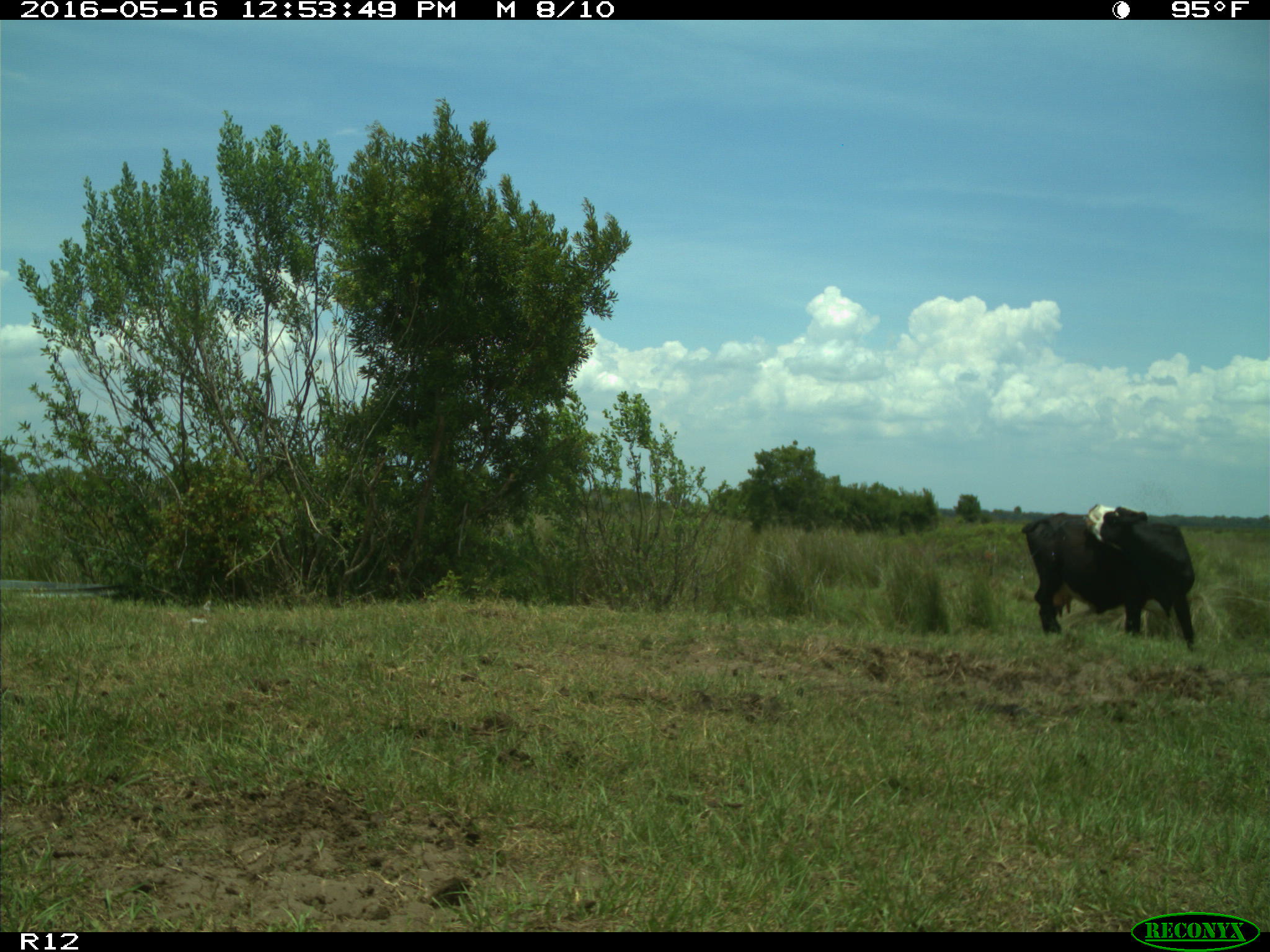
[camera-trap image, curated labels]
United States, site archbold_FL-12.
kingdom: Animalia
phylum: Chordata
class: Mammalia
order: Artiodactyla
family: Bovidae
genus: Bos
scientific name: Bos taurus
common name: domestic cow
Bos taurus (domestic cow).